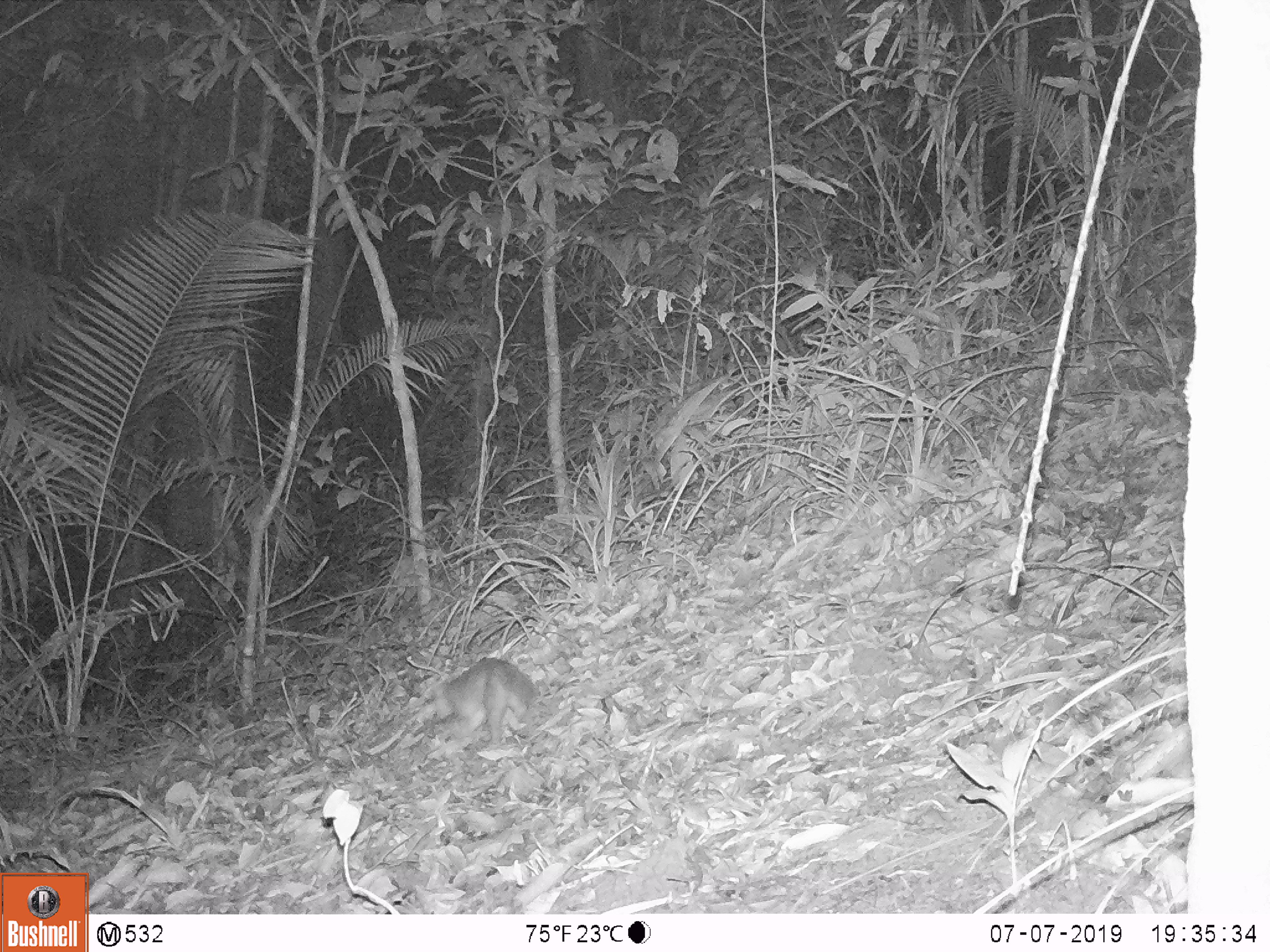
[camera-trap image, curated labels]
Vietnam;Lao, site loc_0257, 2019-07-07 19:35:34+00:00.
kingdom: Animalia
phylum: Chordata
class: Mammalia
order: Carnivora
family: Mustelidae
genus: Melogale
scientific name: Melogale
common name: ferret badger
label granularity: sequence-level